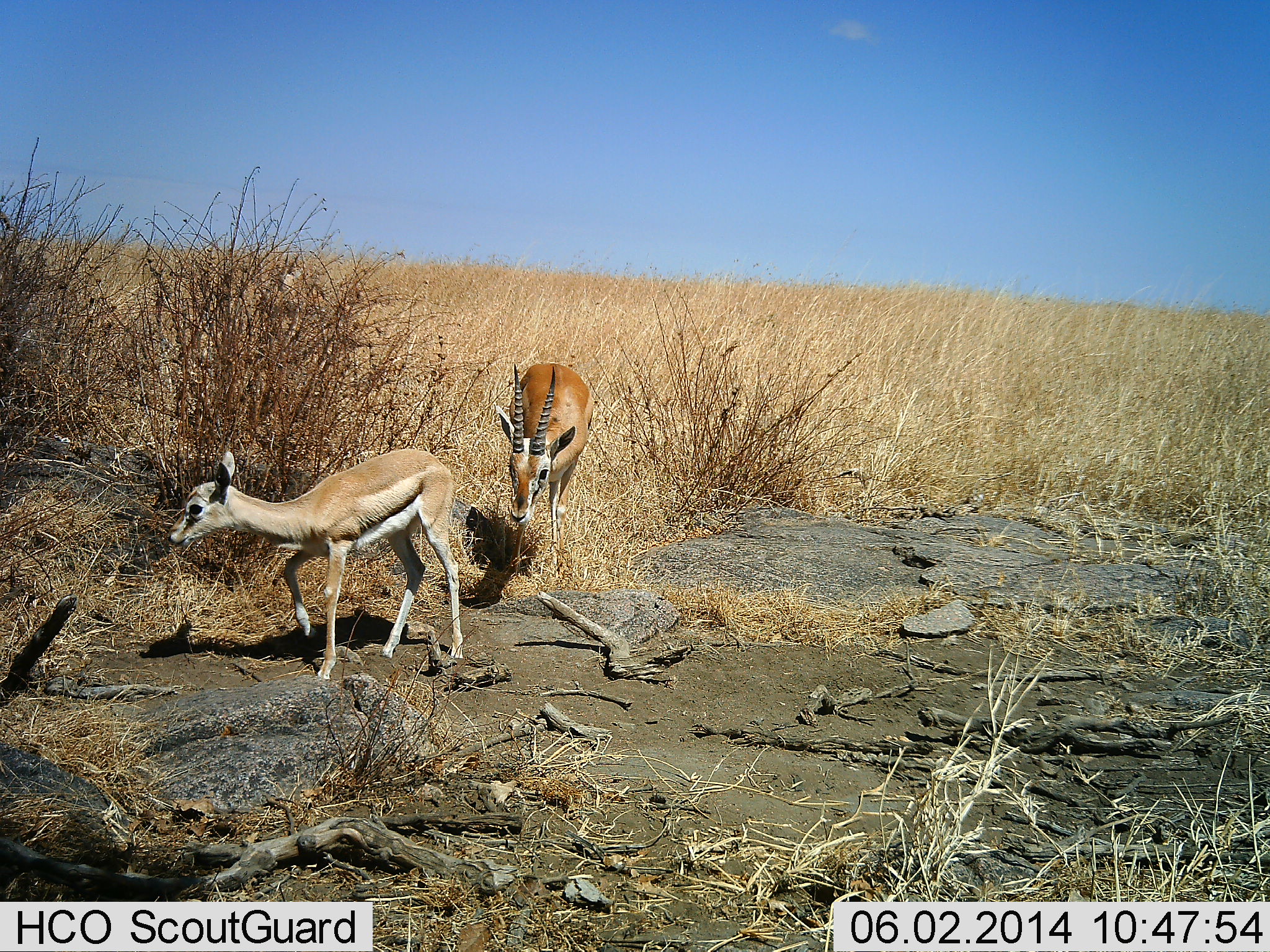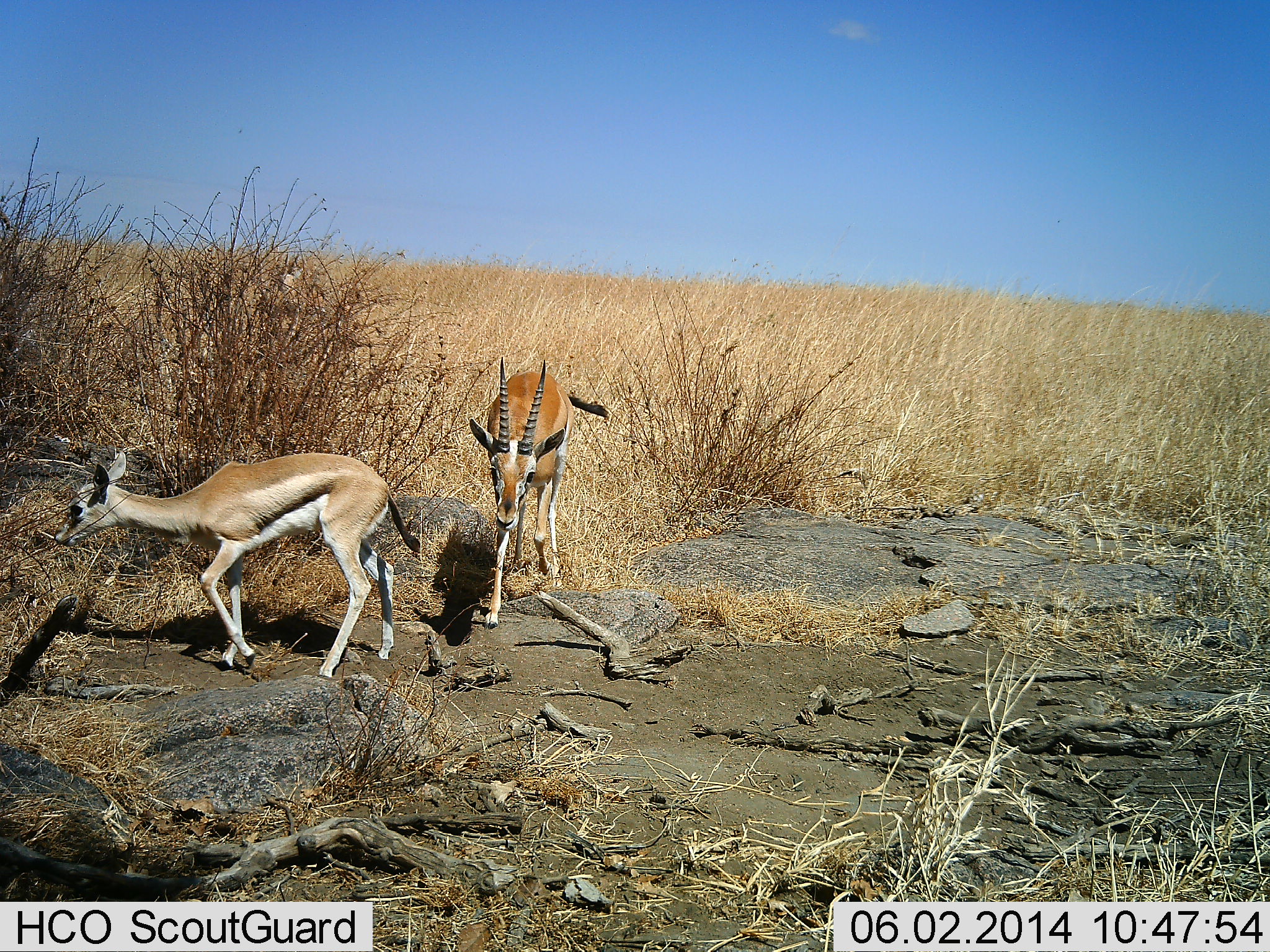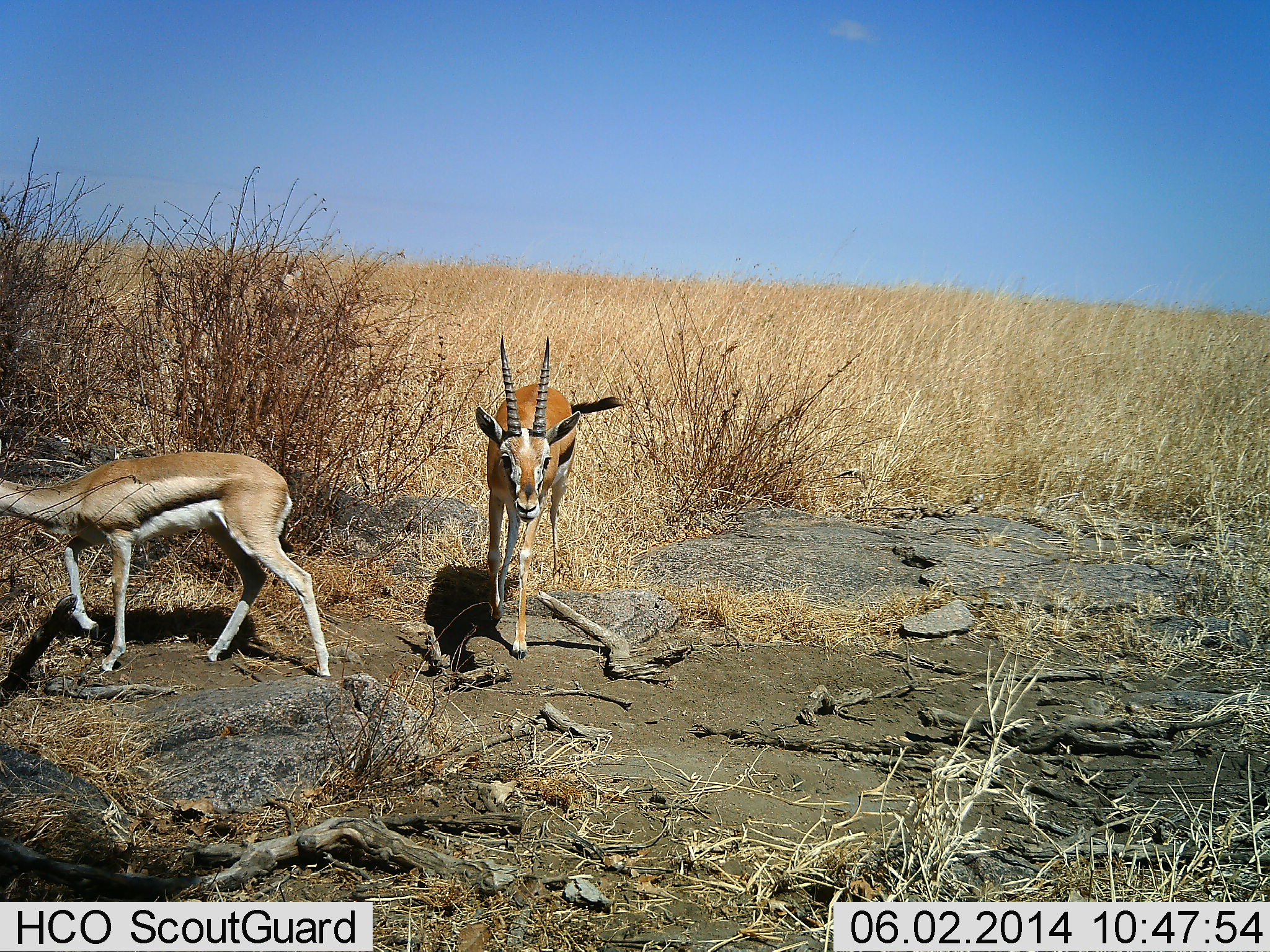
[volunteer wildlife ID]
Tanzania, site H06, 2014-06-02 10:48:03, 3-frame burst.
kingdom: Animalia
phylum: Chordata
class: Mammalia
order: Artiodactyla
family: Bovidae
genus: Eudorcas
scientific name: Eudorcas thomsonii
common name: thomson's gazelle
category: gazellethomsons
Gazellethomsons (thomson's gazelle) (Eudorcas thomsonii), count 2. Behavior (volunteer vote fractions): standing 0%, resting 0%, moving 100%, interacting 10%. Young present (vote fraction): 0%. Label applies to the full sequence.